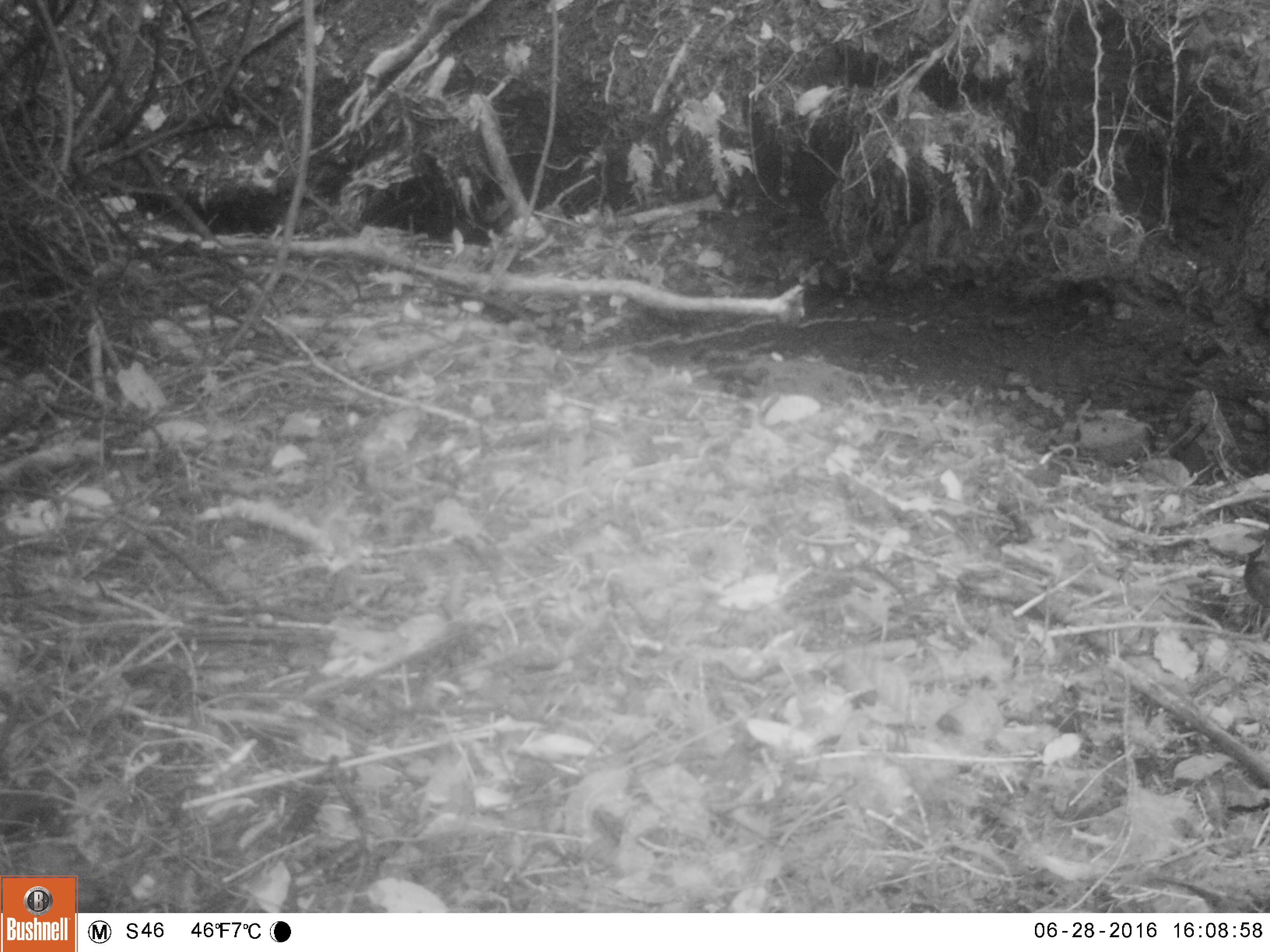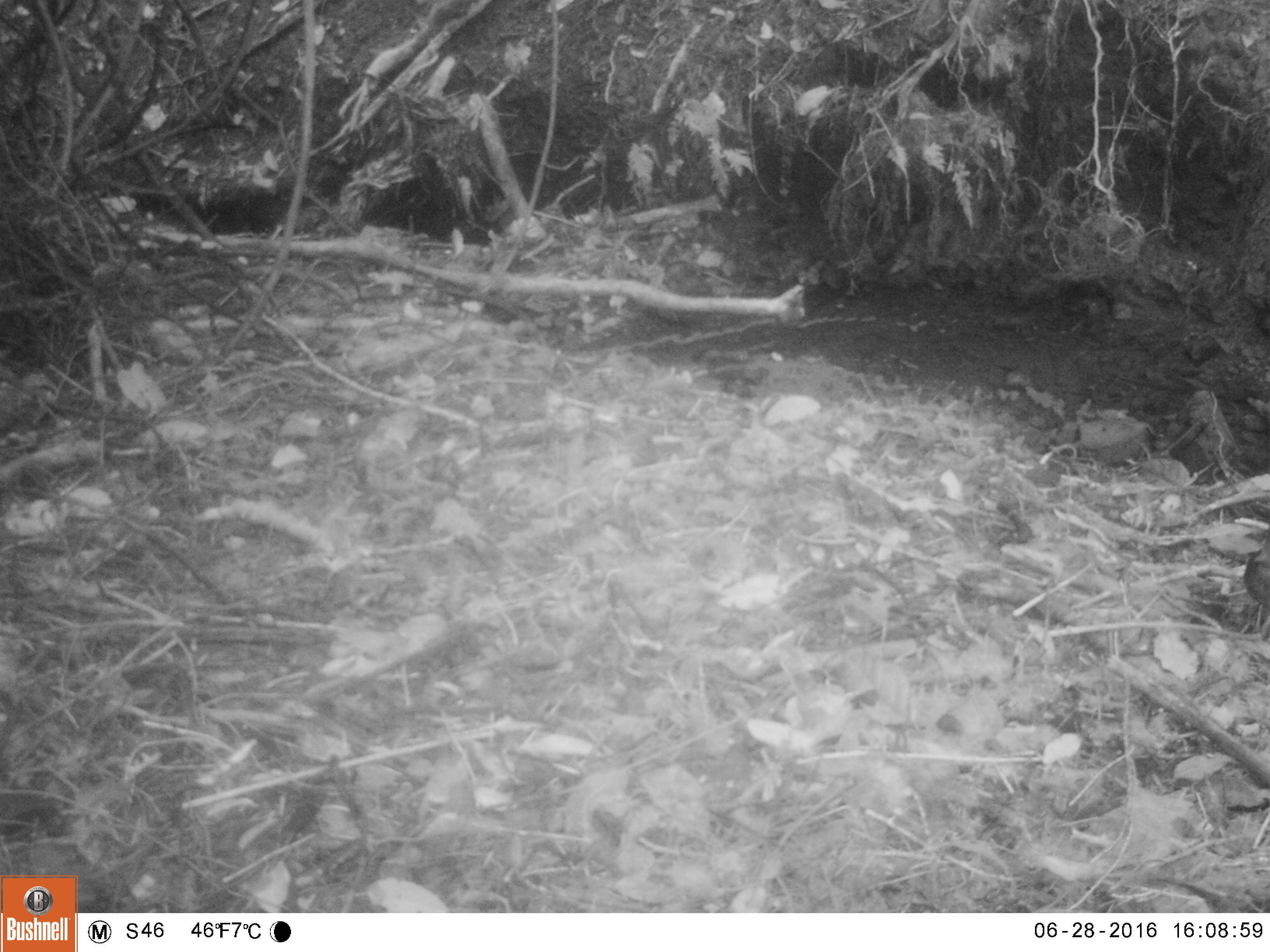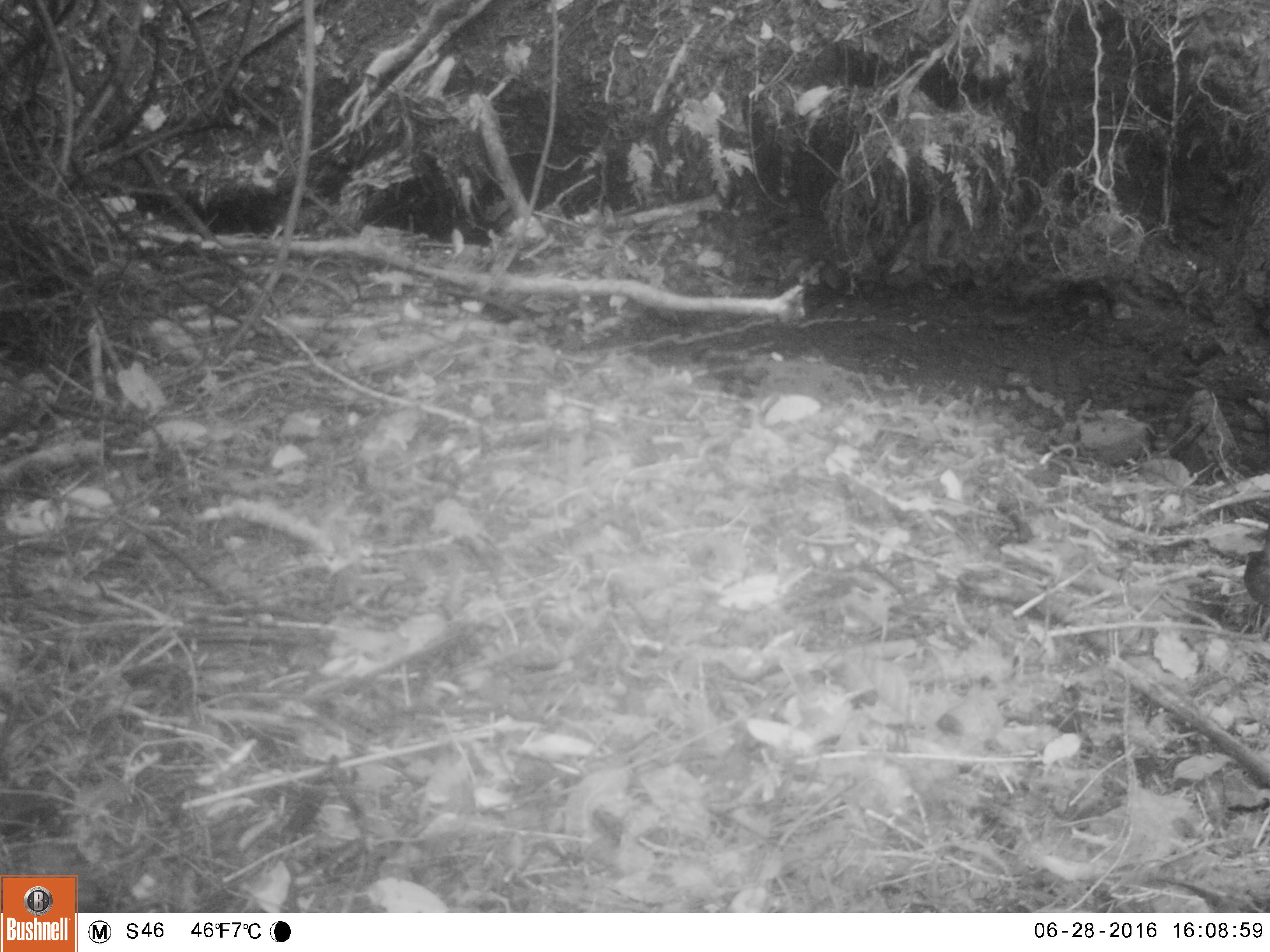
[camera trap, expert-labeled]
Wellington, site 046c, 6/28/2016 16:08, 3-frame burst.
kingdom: Animalia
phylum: Chordata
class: Aves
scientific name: Aves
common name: bird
Bird (Aves).